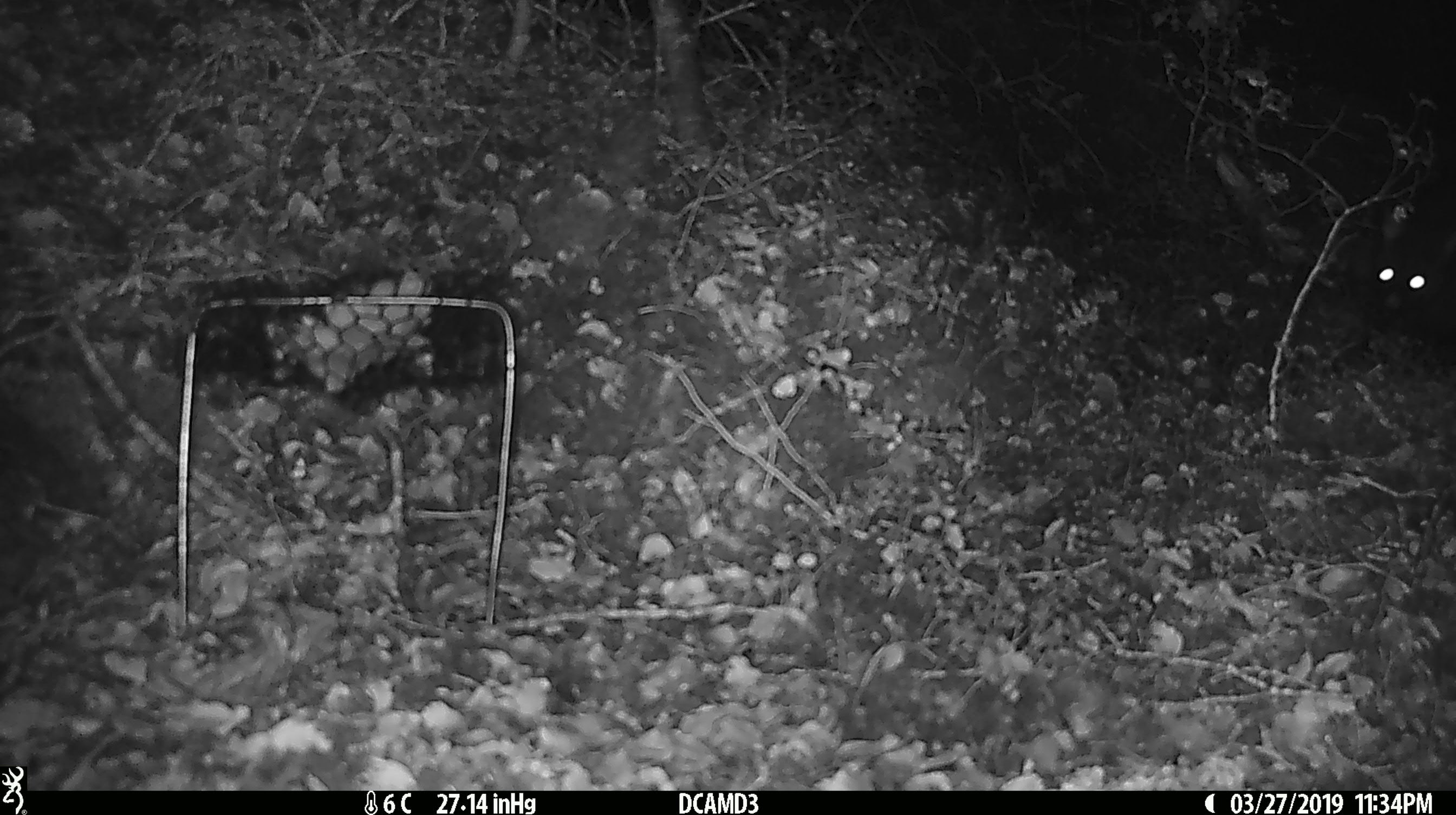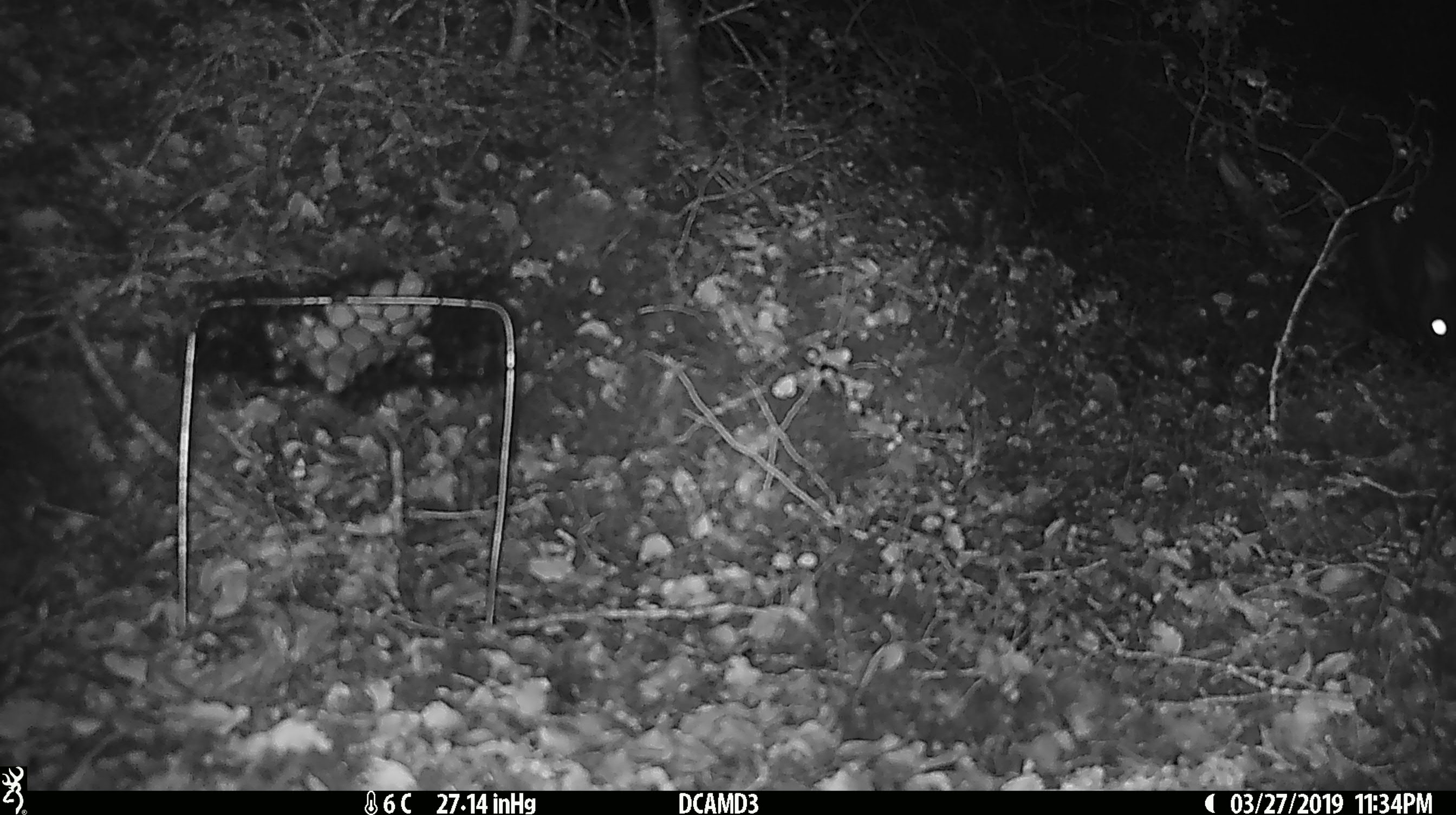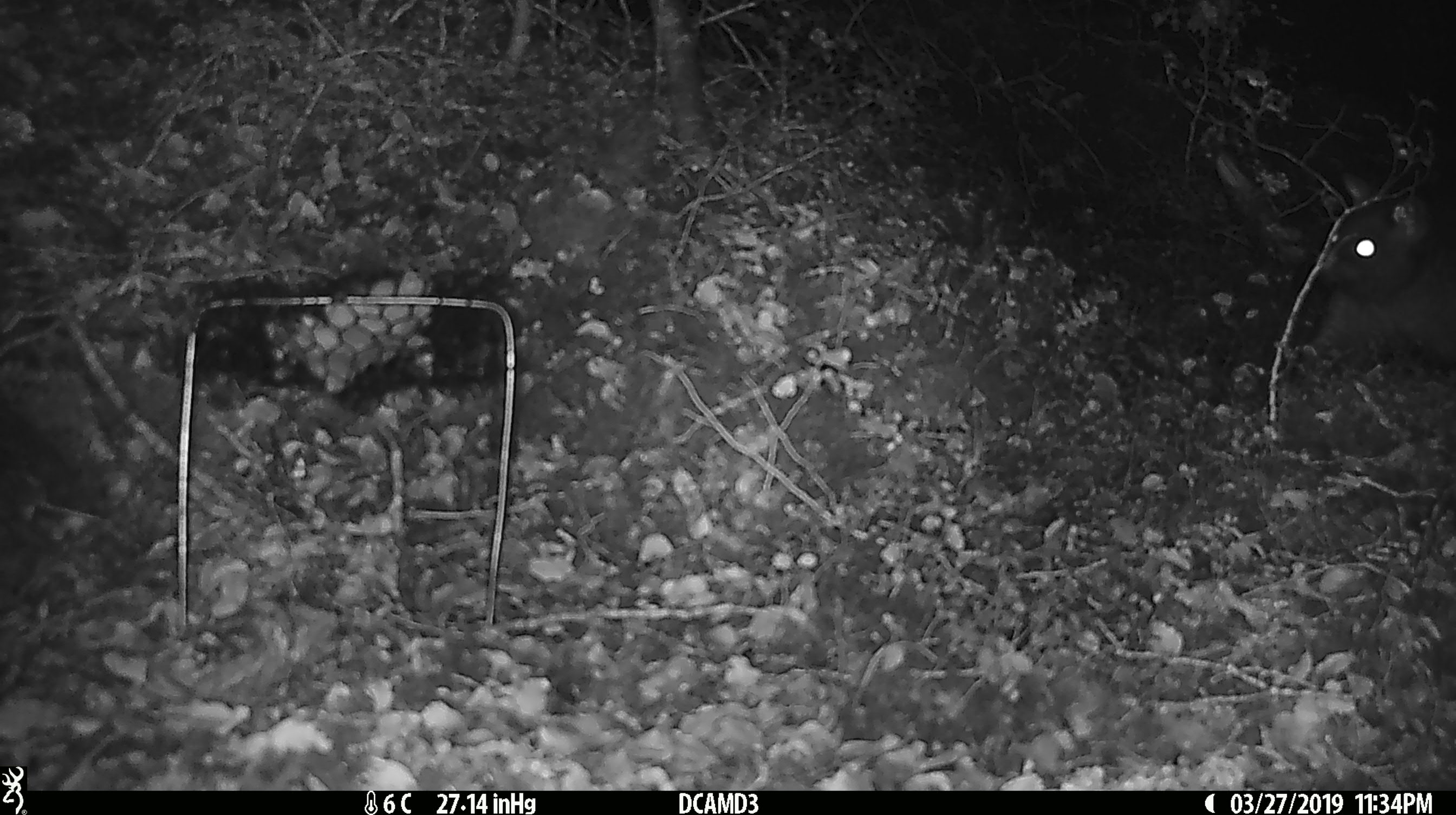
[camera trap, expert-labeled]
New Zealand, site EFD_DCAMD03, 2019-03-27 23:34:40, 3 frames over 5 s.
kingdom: Animalia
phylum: Chordata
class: Mammalia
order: Diprotodontia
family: Phalangeridae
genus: Trichosurus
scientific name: Trichosurus vulpecula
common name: common brushtail possum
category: possum